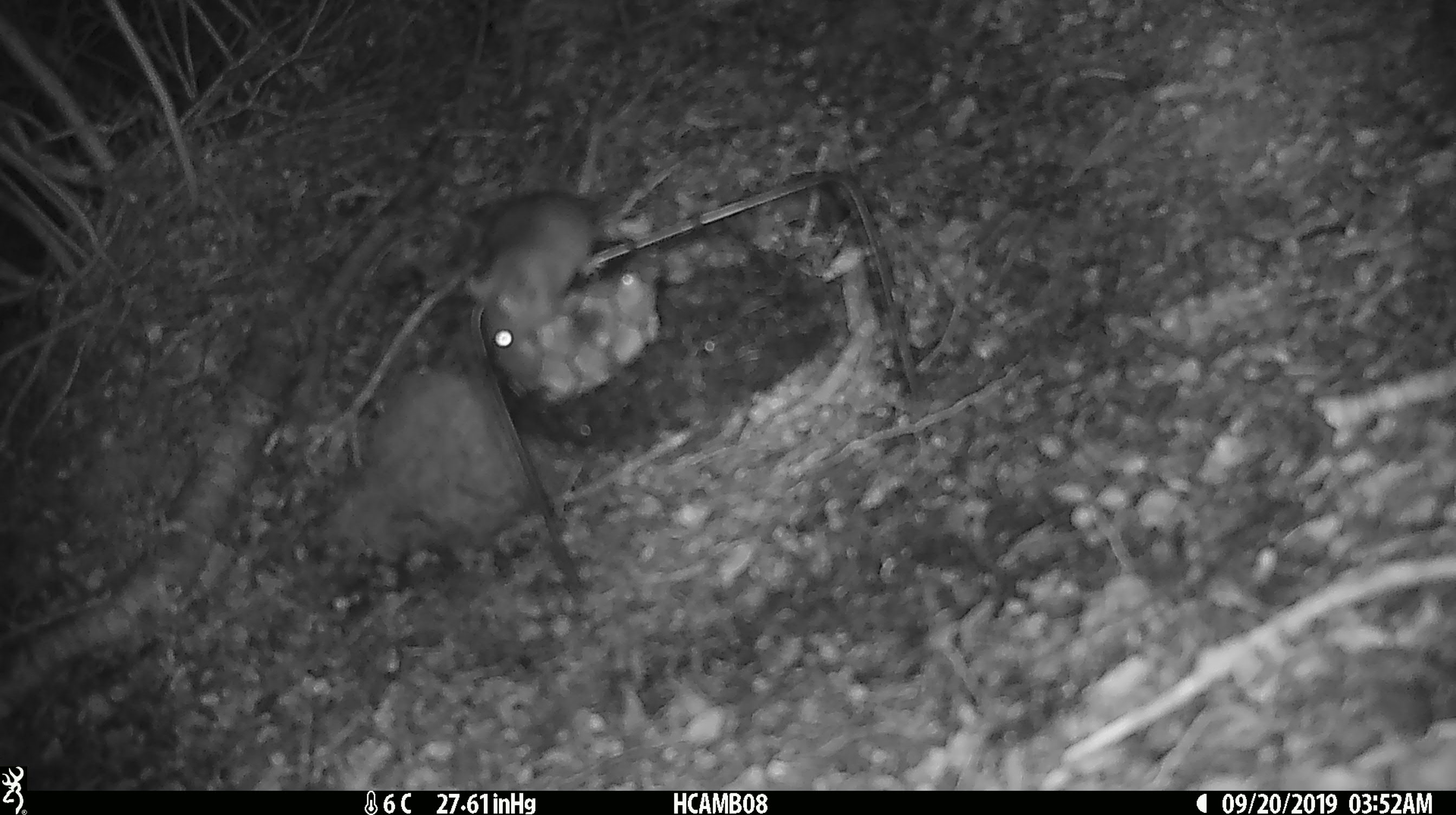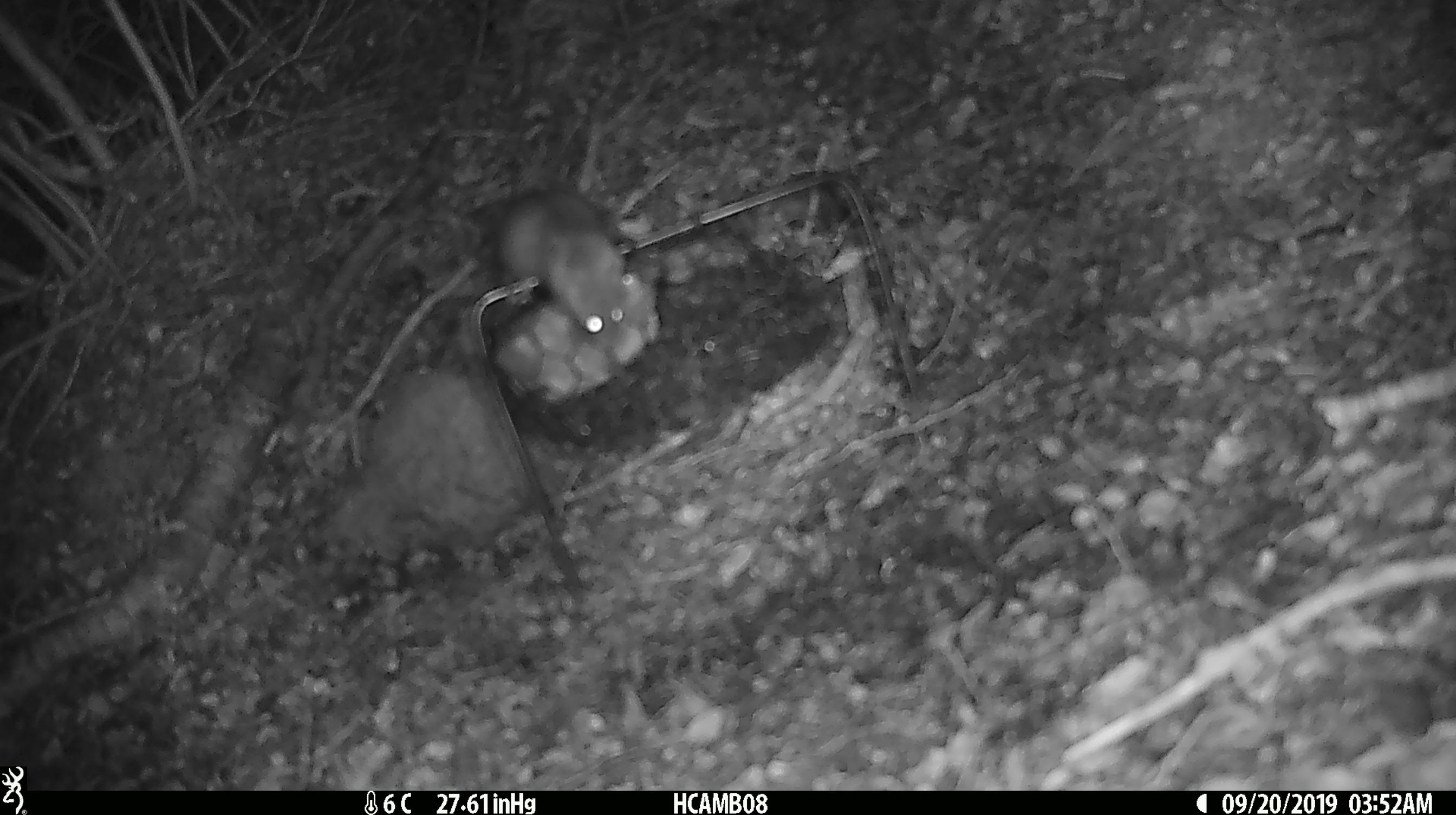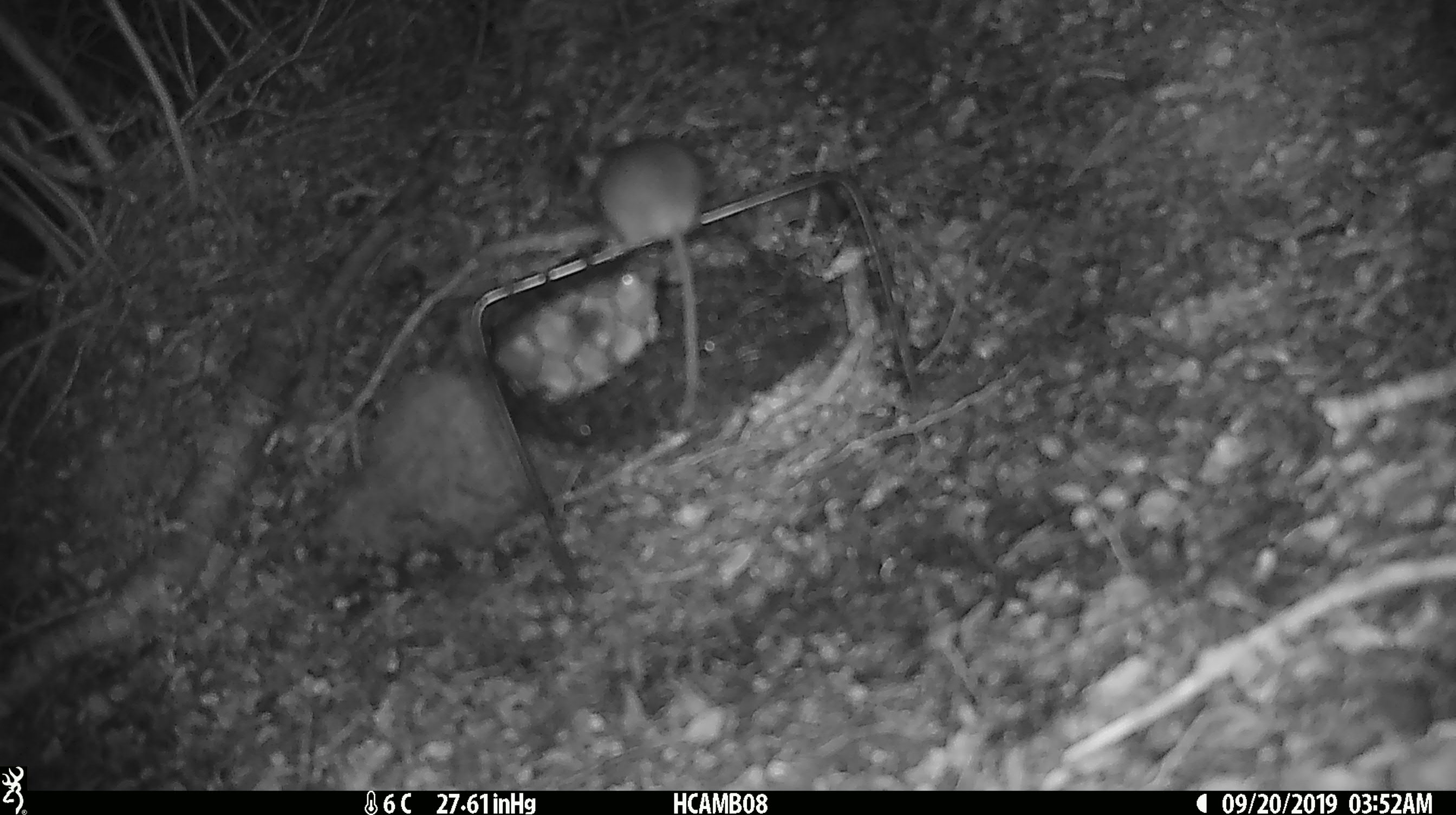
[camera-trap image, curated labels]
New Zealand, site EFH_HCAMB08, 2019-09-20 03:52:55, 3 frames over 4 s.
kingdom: Animalia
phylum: Chordata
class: Mammalia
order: Rodentia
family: Muridae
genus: Mus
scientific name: Mus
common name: mouse